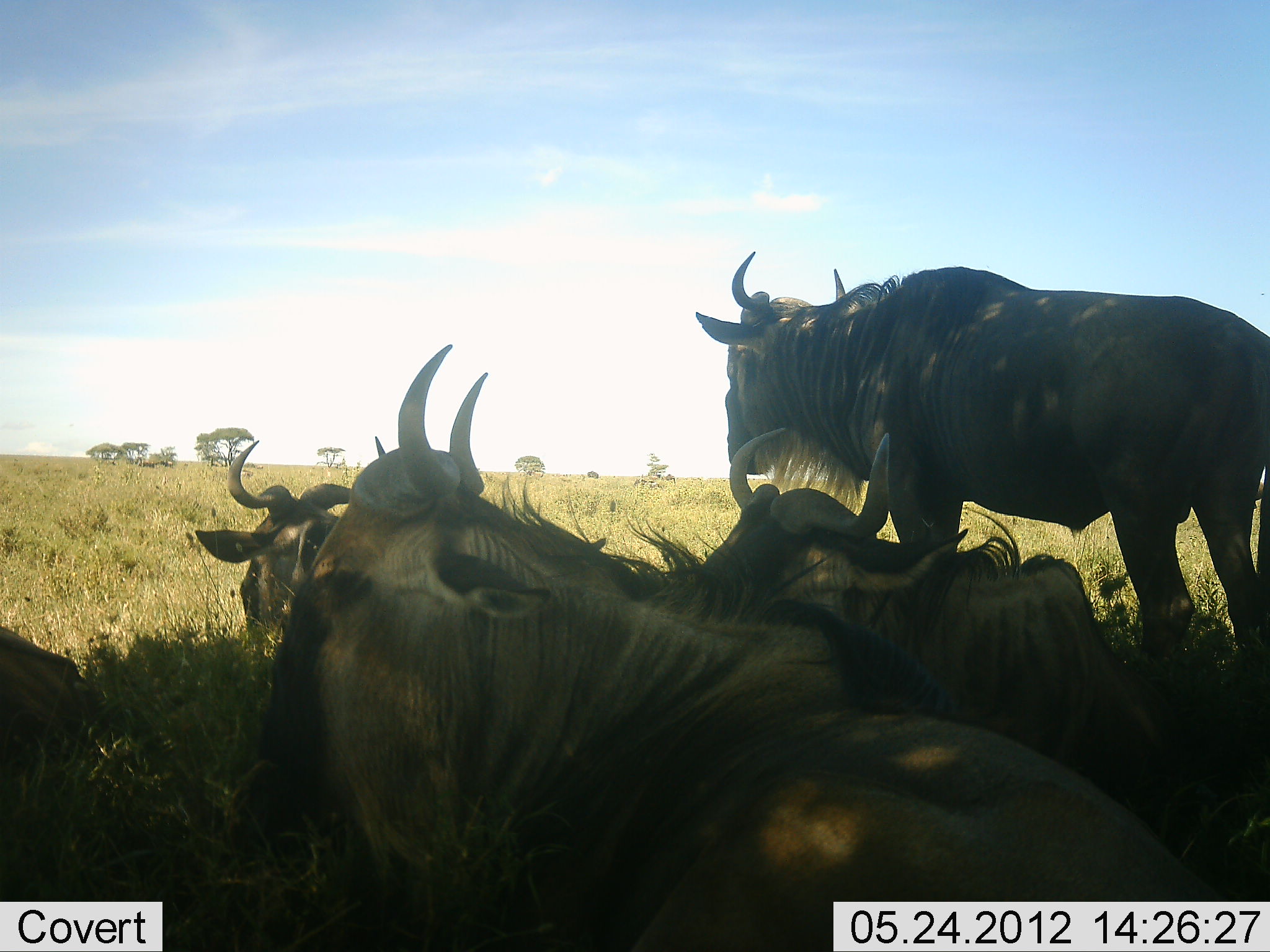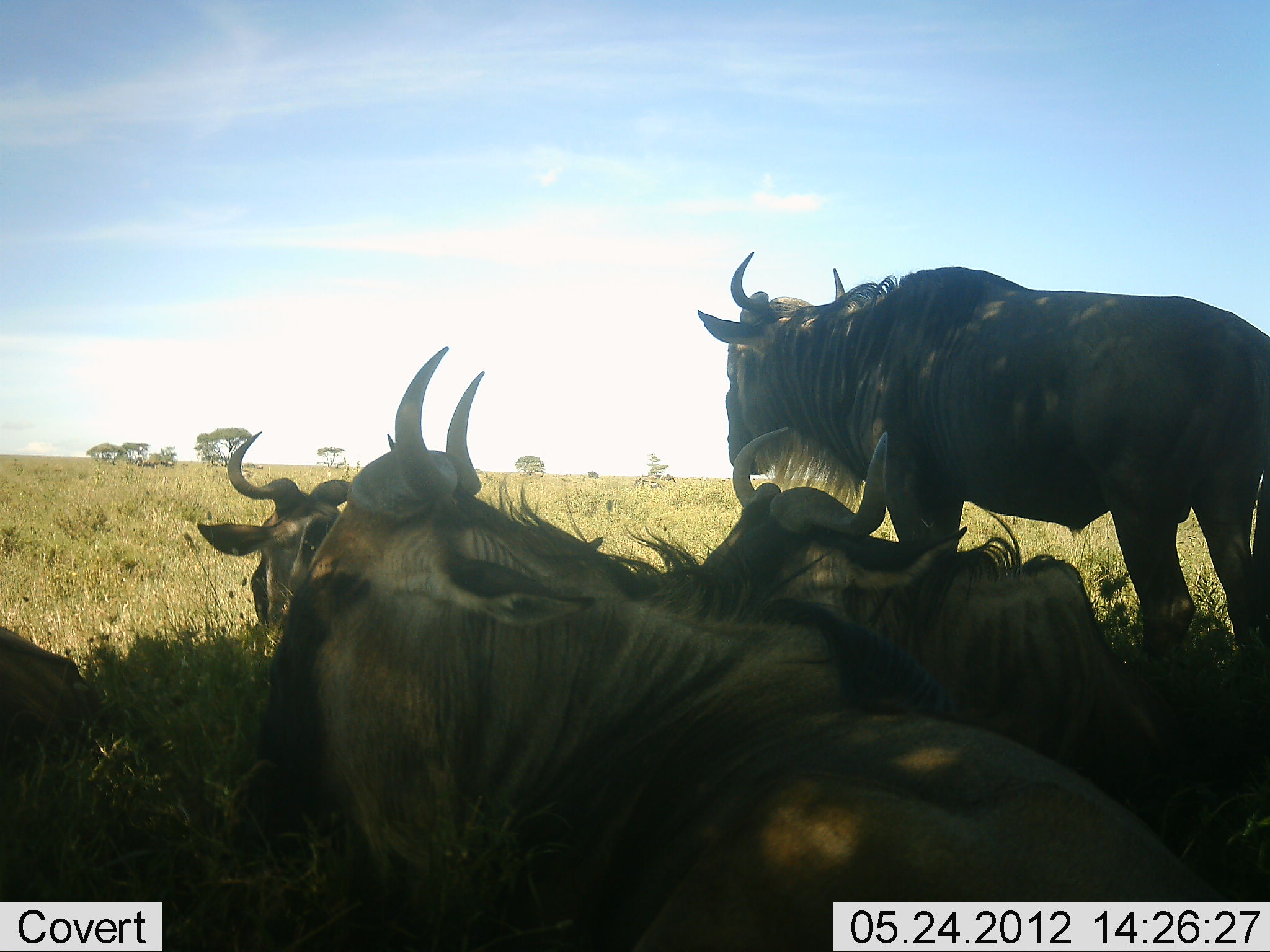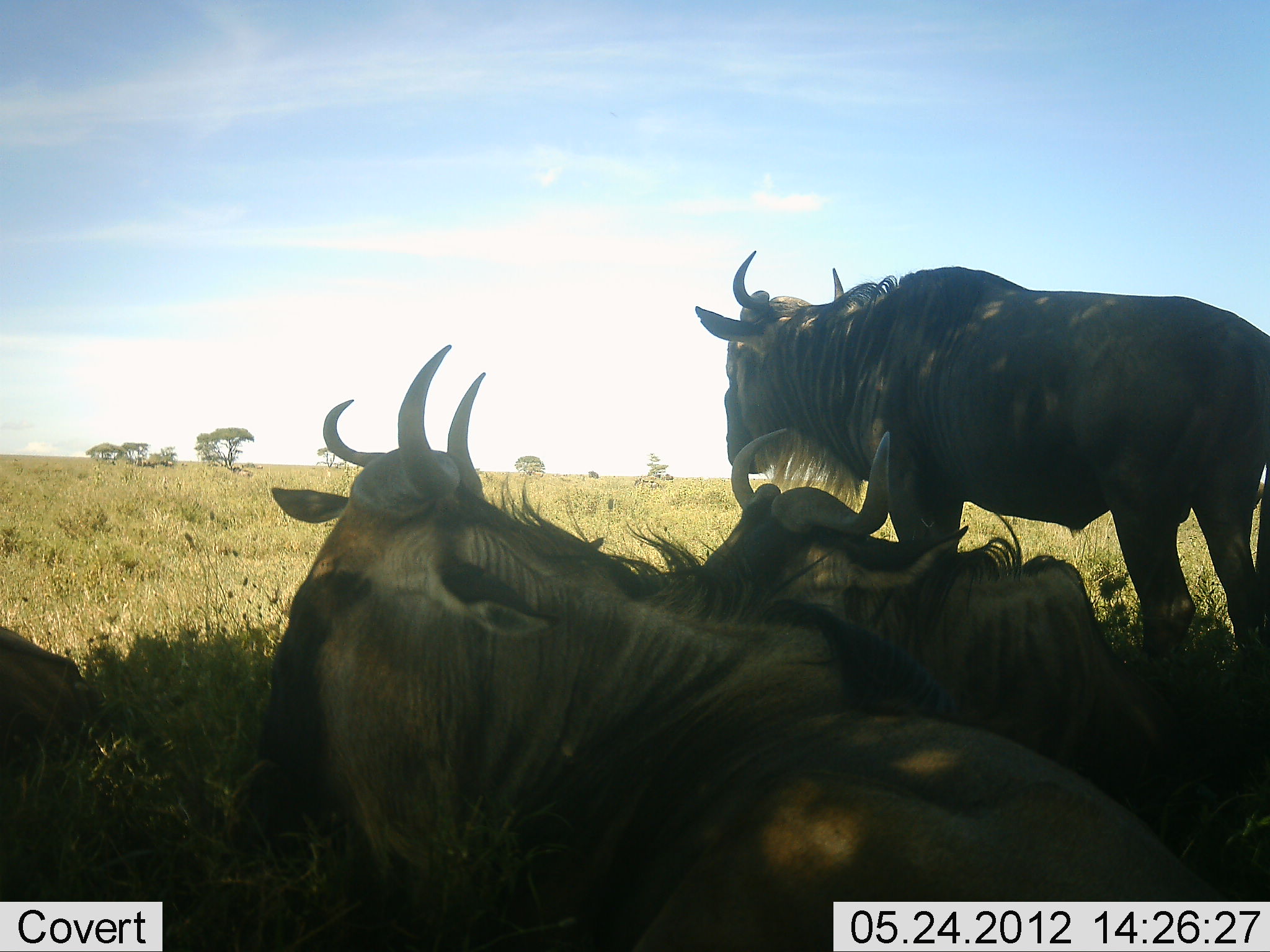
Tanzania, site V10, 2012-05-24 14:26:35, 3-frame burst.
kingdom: Animalia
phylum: Chordata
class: Mammalia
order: Artiodactyla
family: Bovidae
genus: Connochaetes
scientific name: Connochaetes taurinus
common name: blue wildebeest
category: wildebeest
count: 5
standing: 70%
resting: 80%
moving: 0%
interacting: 10%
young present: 0%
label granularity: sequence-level